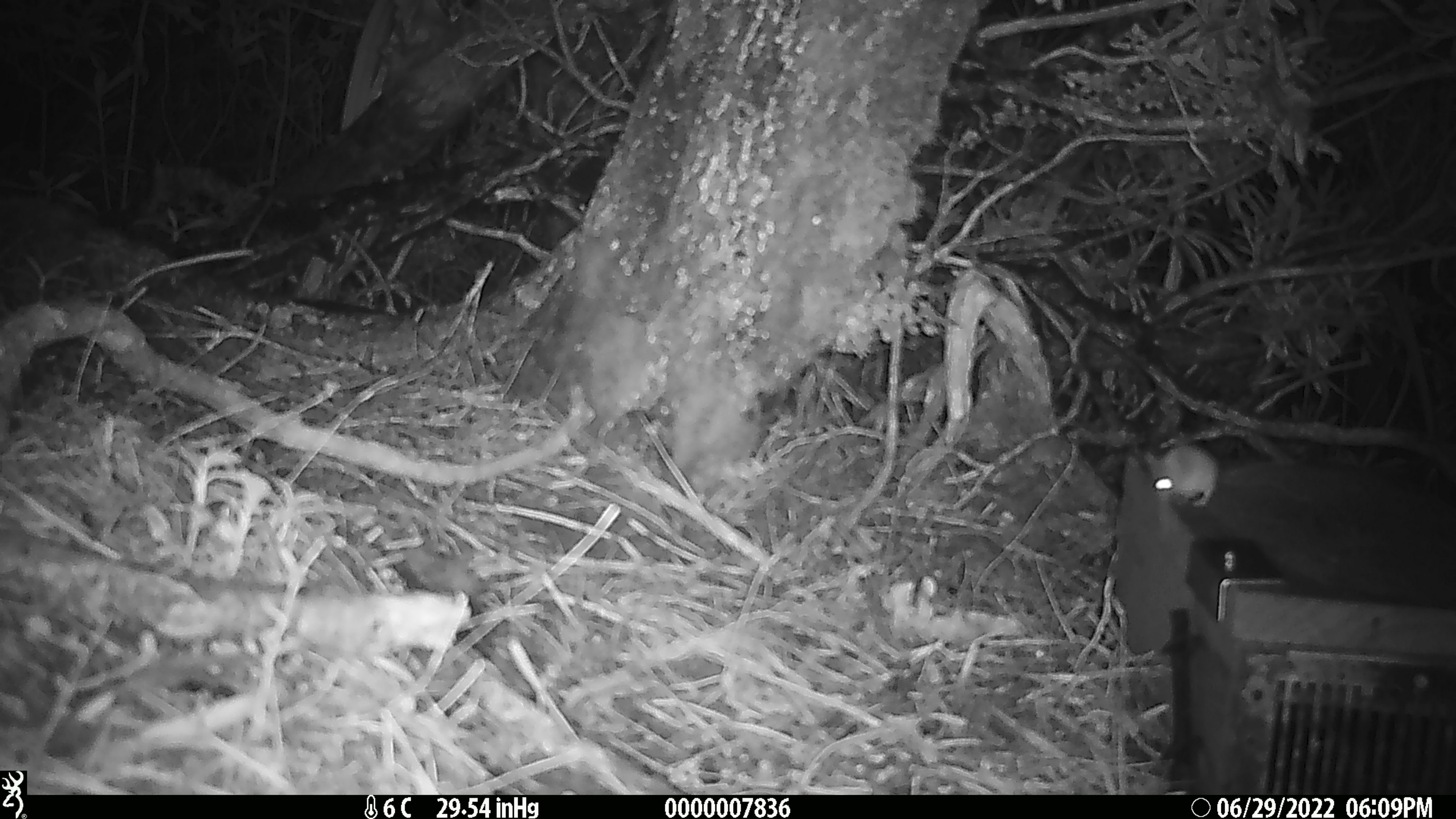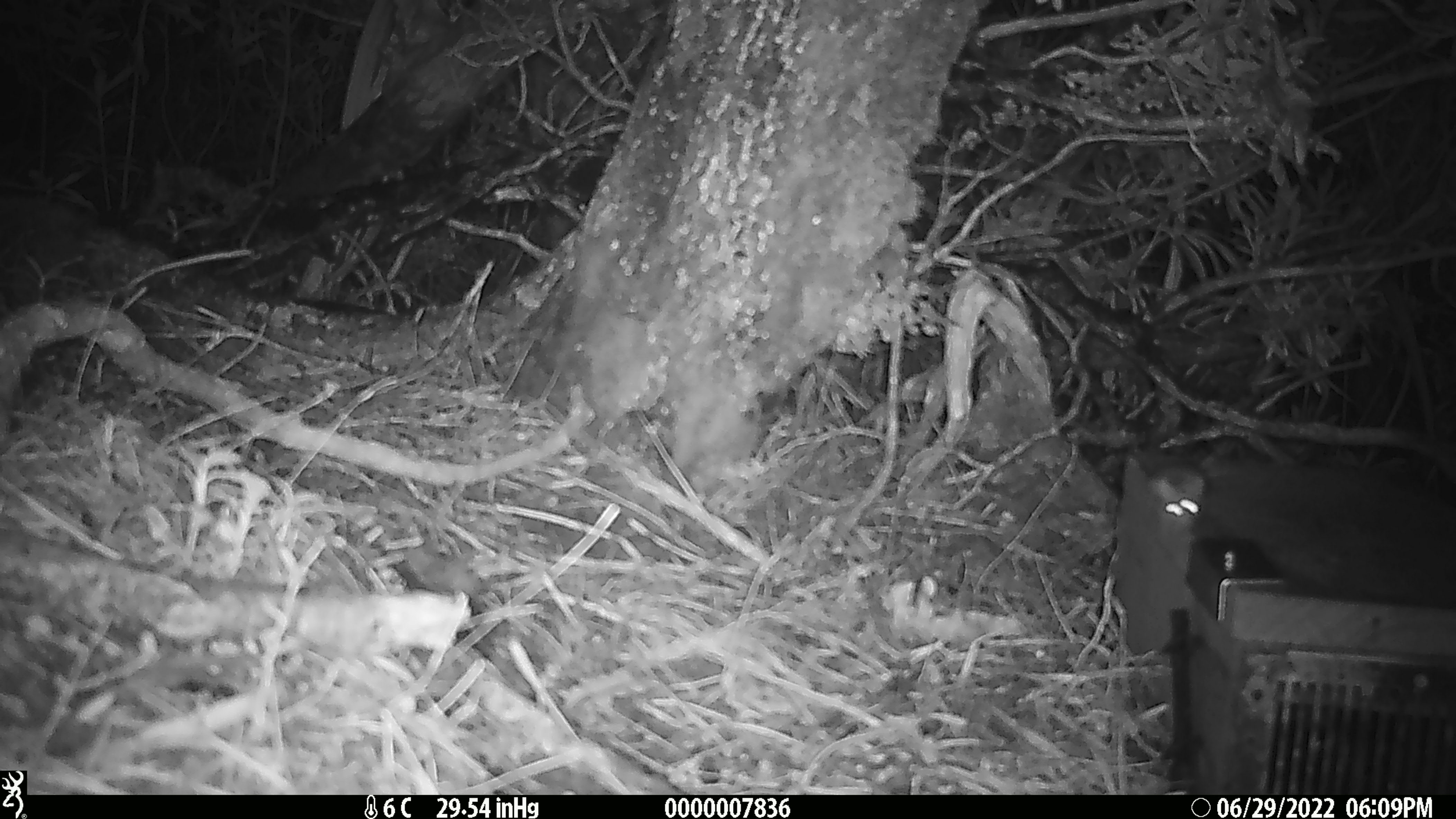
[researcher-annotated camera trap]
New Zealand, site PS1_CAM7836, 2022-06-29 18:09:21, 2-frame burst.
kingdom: Animalia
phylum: Chordata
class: Mammalia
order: Rodentia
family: Muridae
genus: Mus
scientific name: Mus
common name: mouse